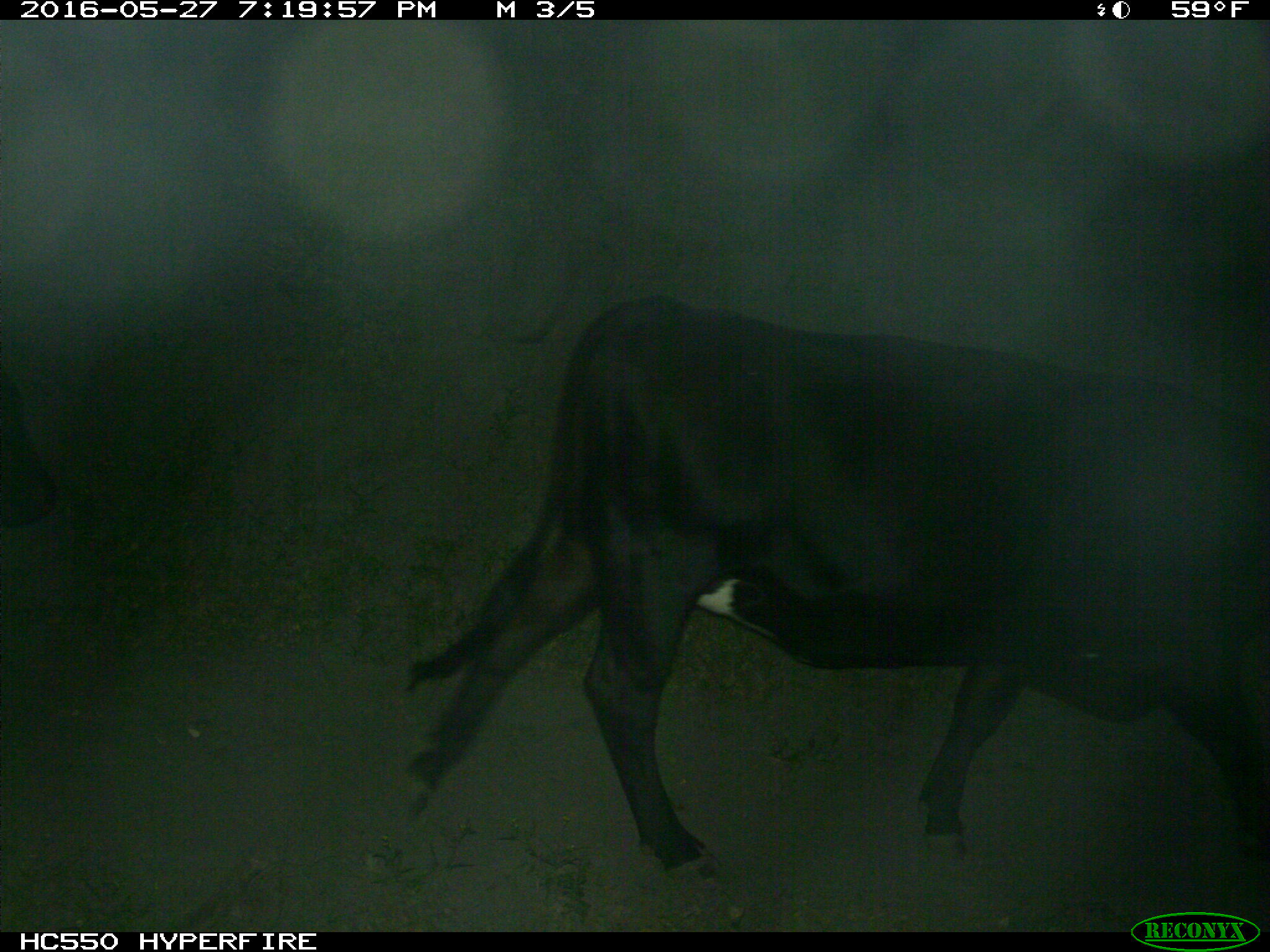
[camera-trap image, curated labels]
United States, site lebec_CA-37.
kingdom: Animalia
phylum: Chordata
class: Mammalia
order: Artiodactyla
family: Bovidae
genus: Bos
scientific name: Bos taurus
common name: domestic cow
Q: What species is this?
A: Bos taurus (domestic cow).